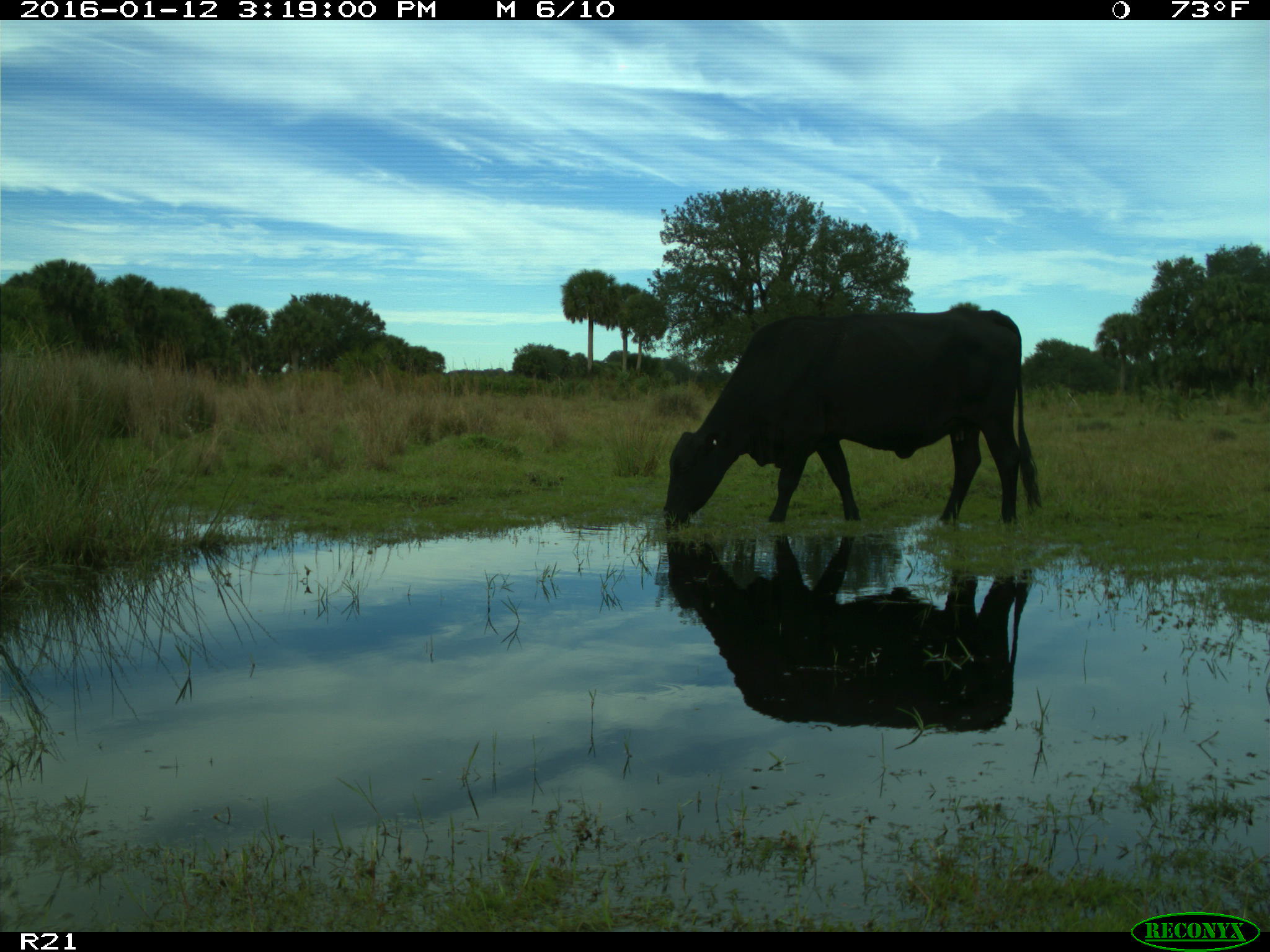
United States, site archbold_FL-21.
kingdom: Animalia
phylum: Chordata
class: Mammalia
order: Artiodactyla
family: Bovidae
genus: Bos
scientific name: Bos taurus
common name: domestic cow